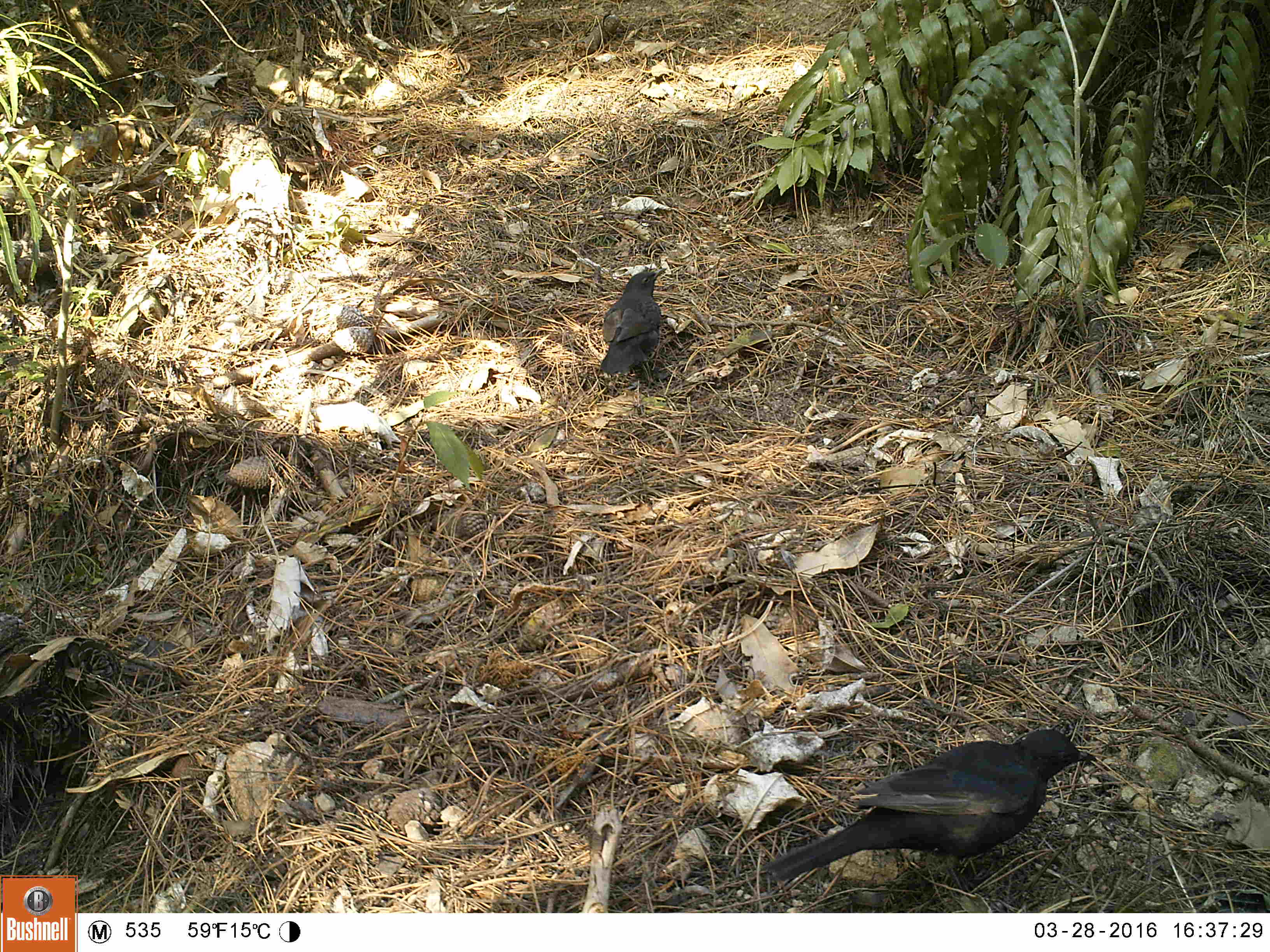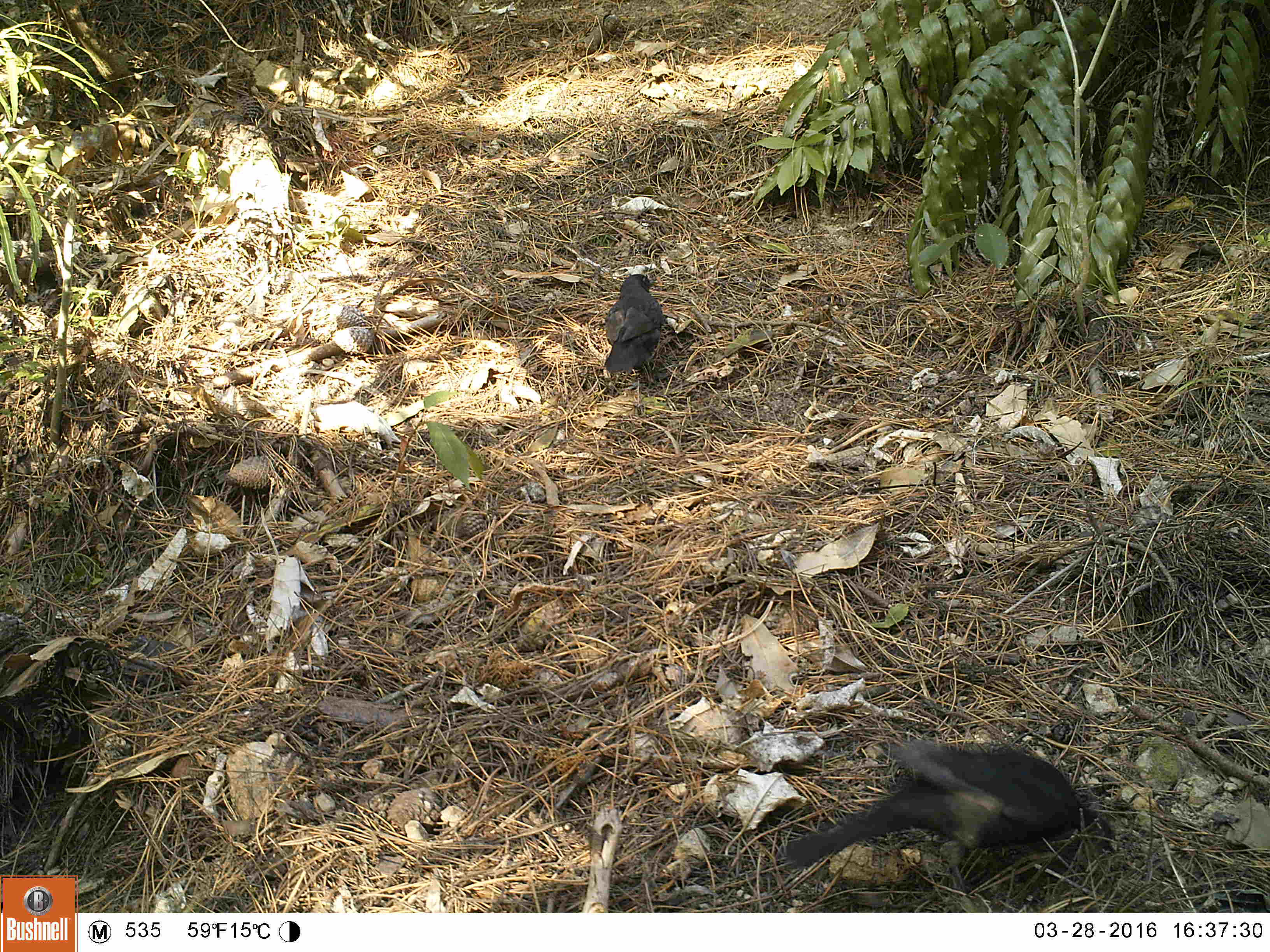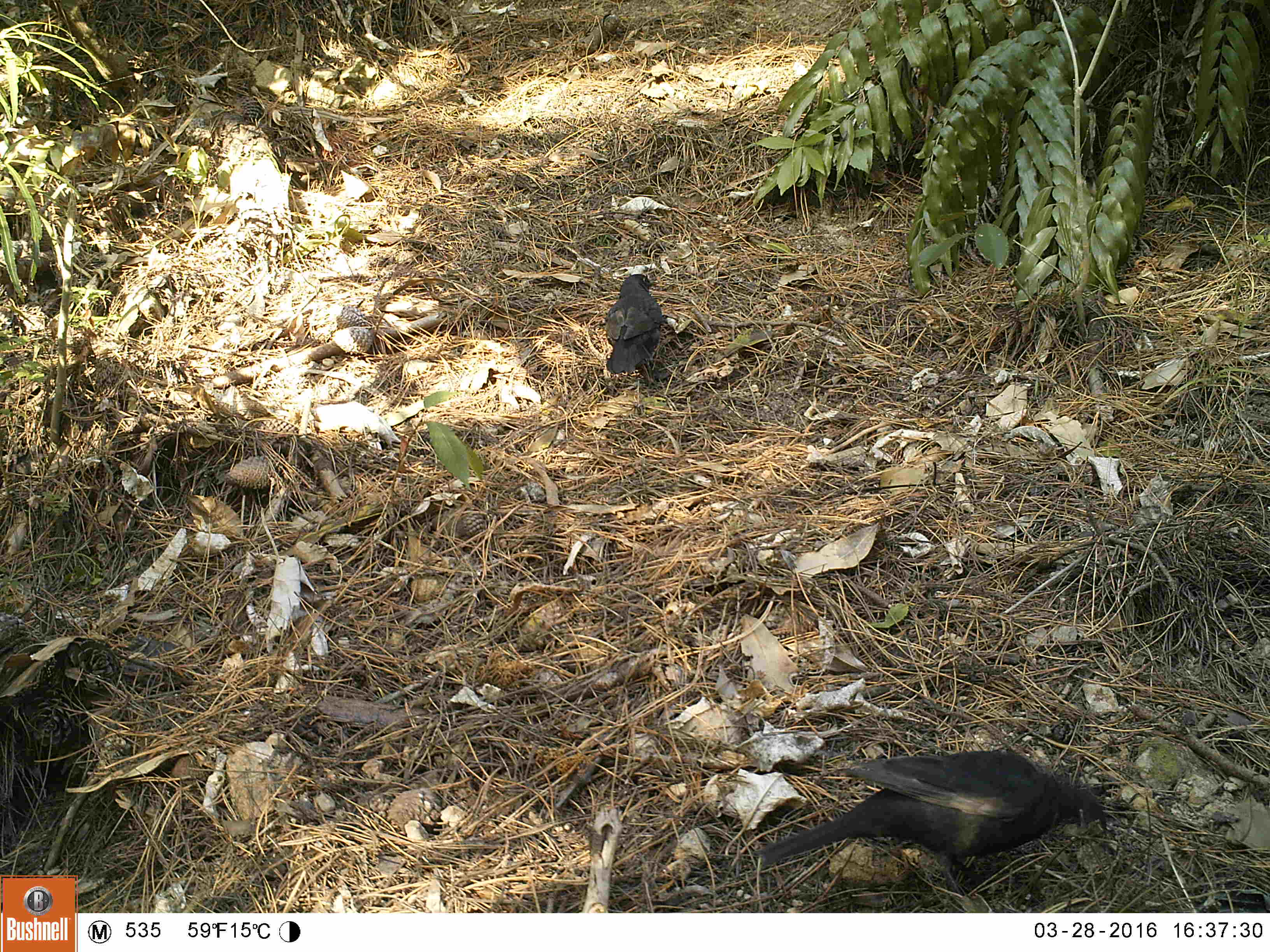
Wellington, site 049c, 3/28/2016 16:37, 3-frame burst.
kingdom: Animalia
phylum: Chordata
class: Aves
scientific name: Aves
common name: bird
Bird (Aves).